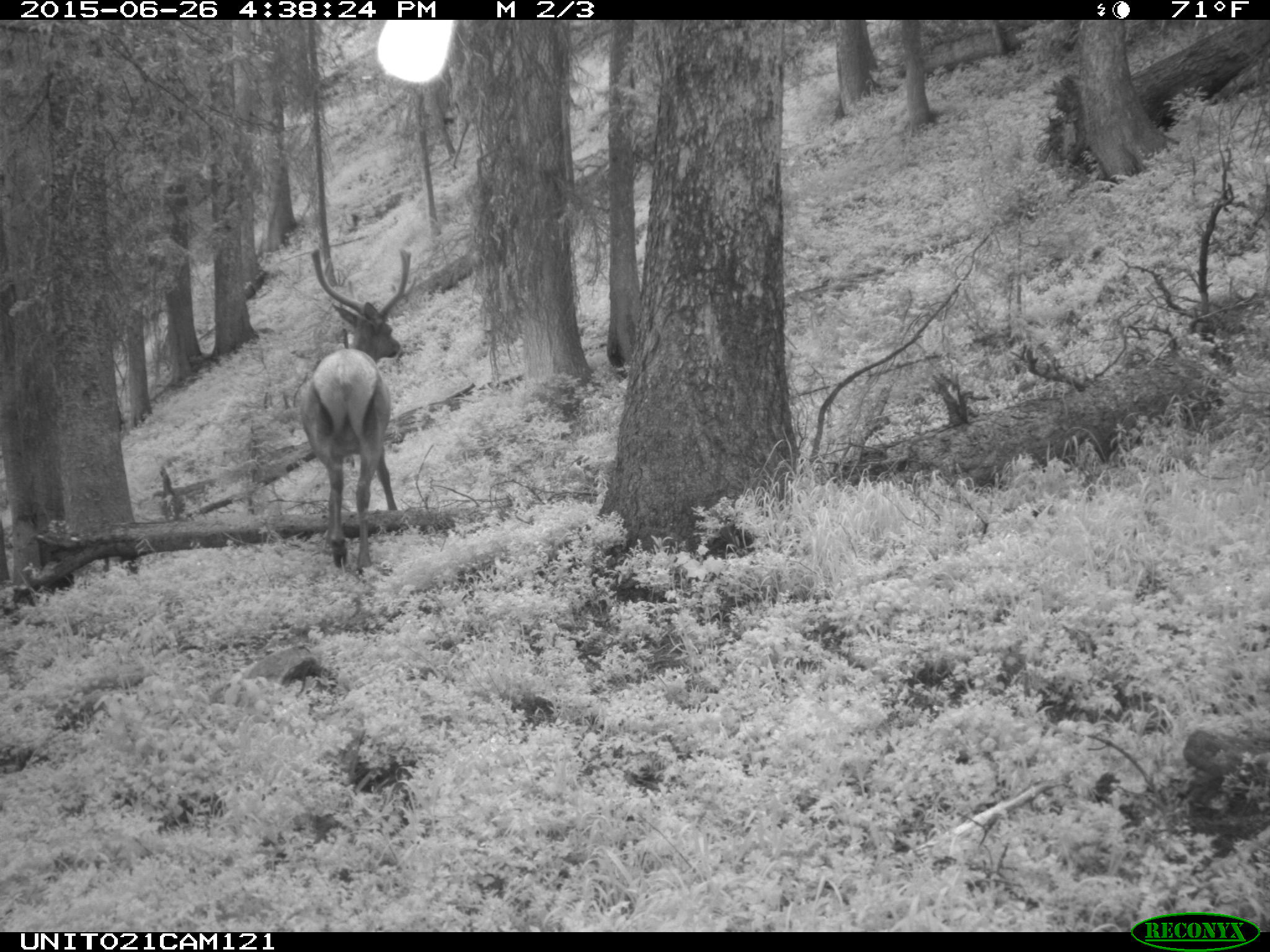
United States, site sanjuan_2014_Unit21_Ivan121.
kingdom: Animalia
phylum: Chordata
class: Mammalia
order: Artiodactyla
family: Cervidae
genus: Cervus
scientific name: Cervus elaphus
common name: red deer